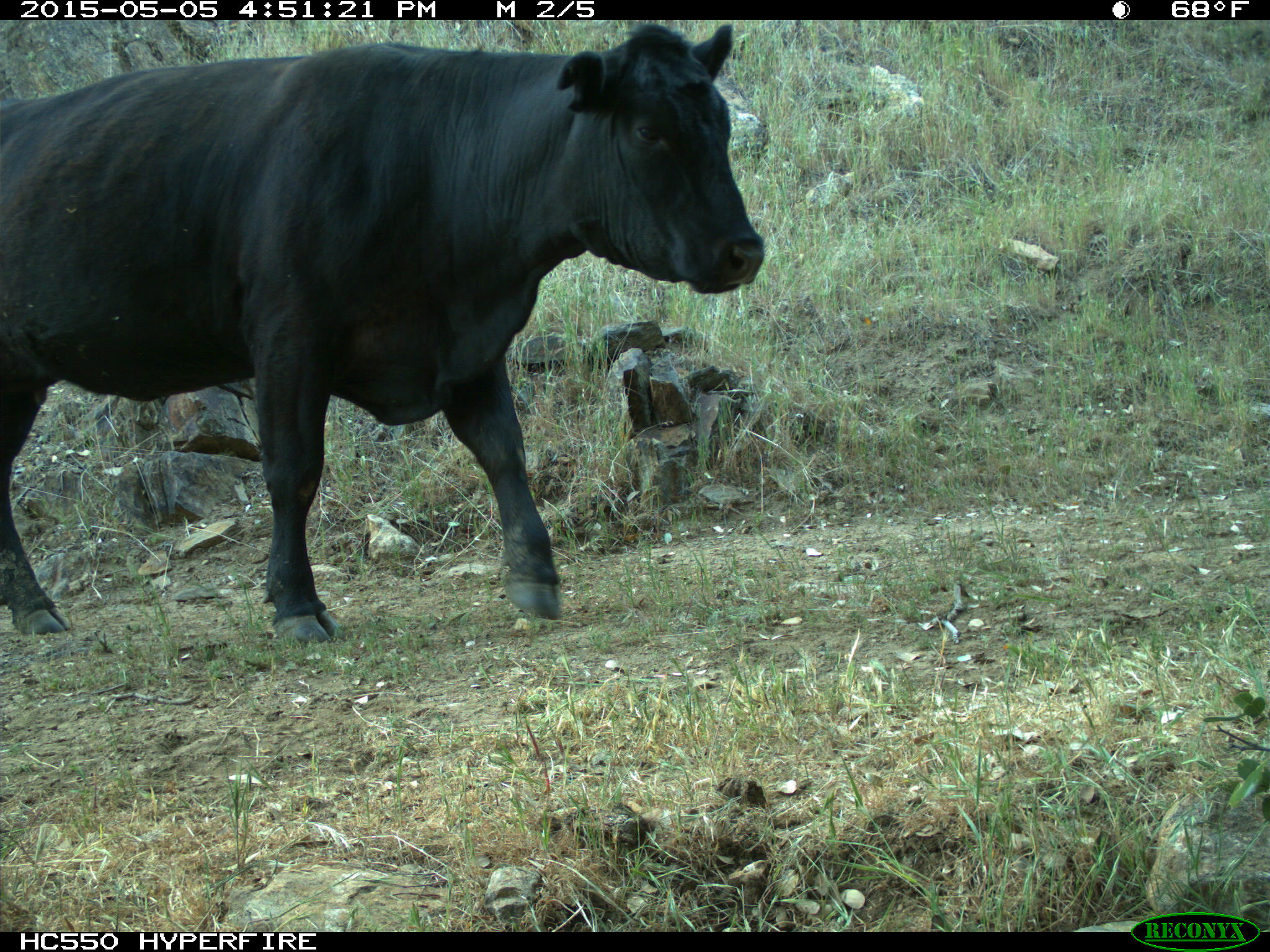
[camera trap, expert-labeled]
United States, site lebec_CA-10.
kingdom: Animalia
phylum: Chordata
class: Mammalia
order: Artiodactyla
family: Bovidae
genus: Bos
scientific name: Bos taurus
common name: domestic cow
Bos taurus (domestic cow).